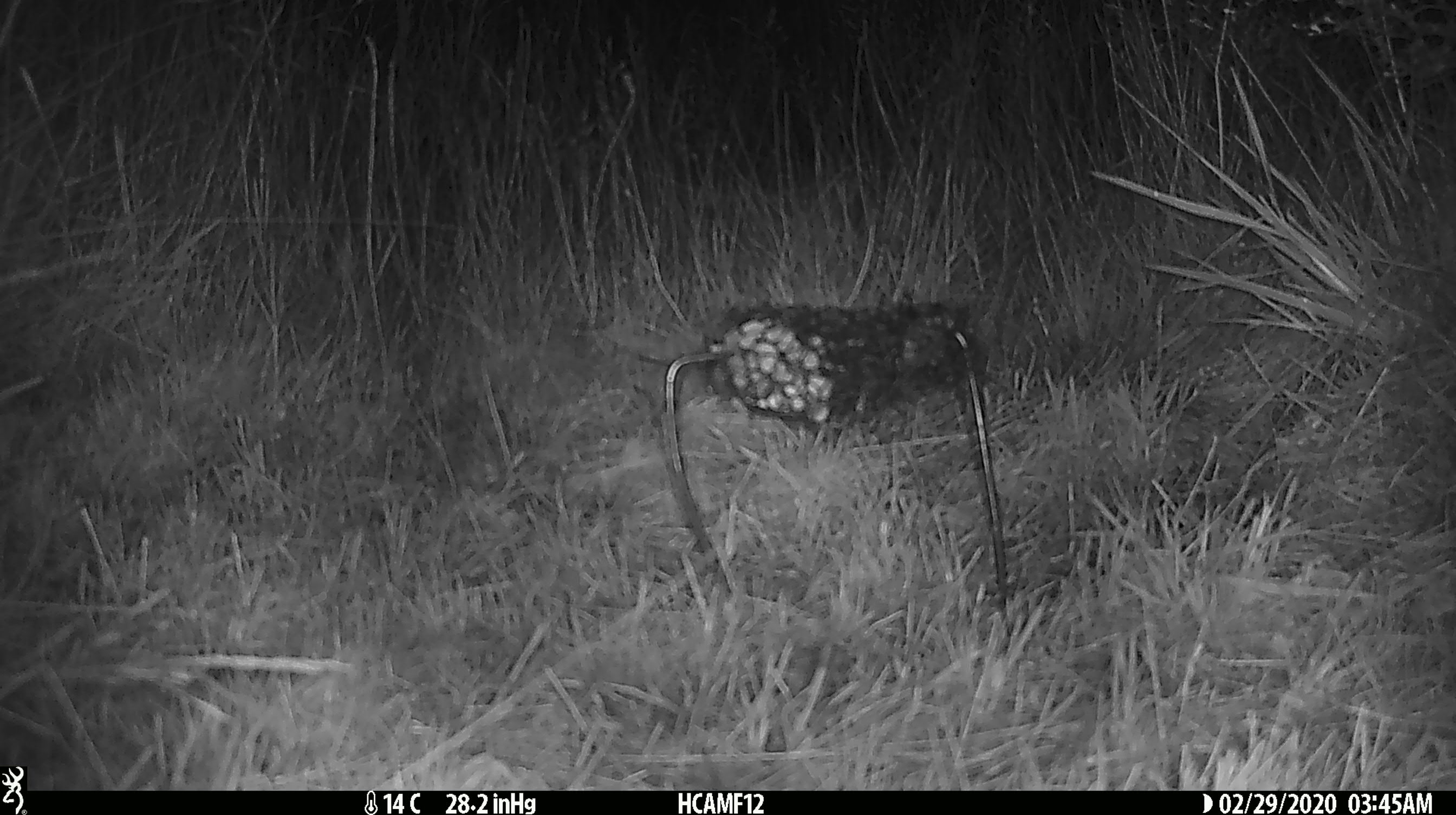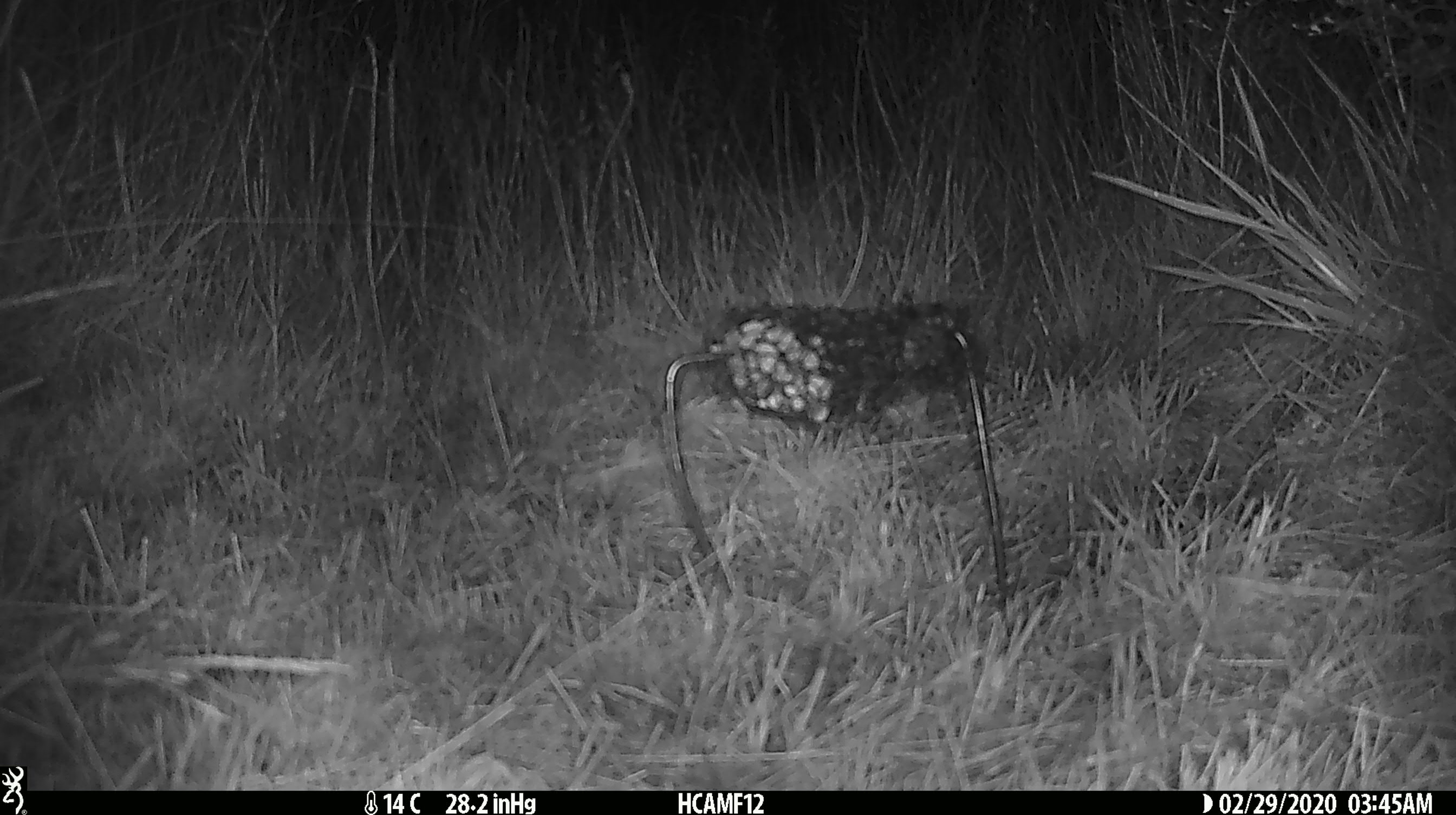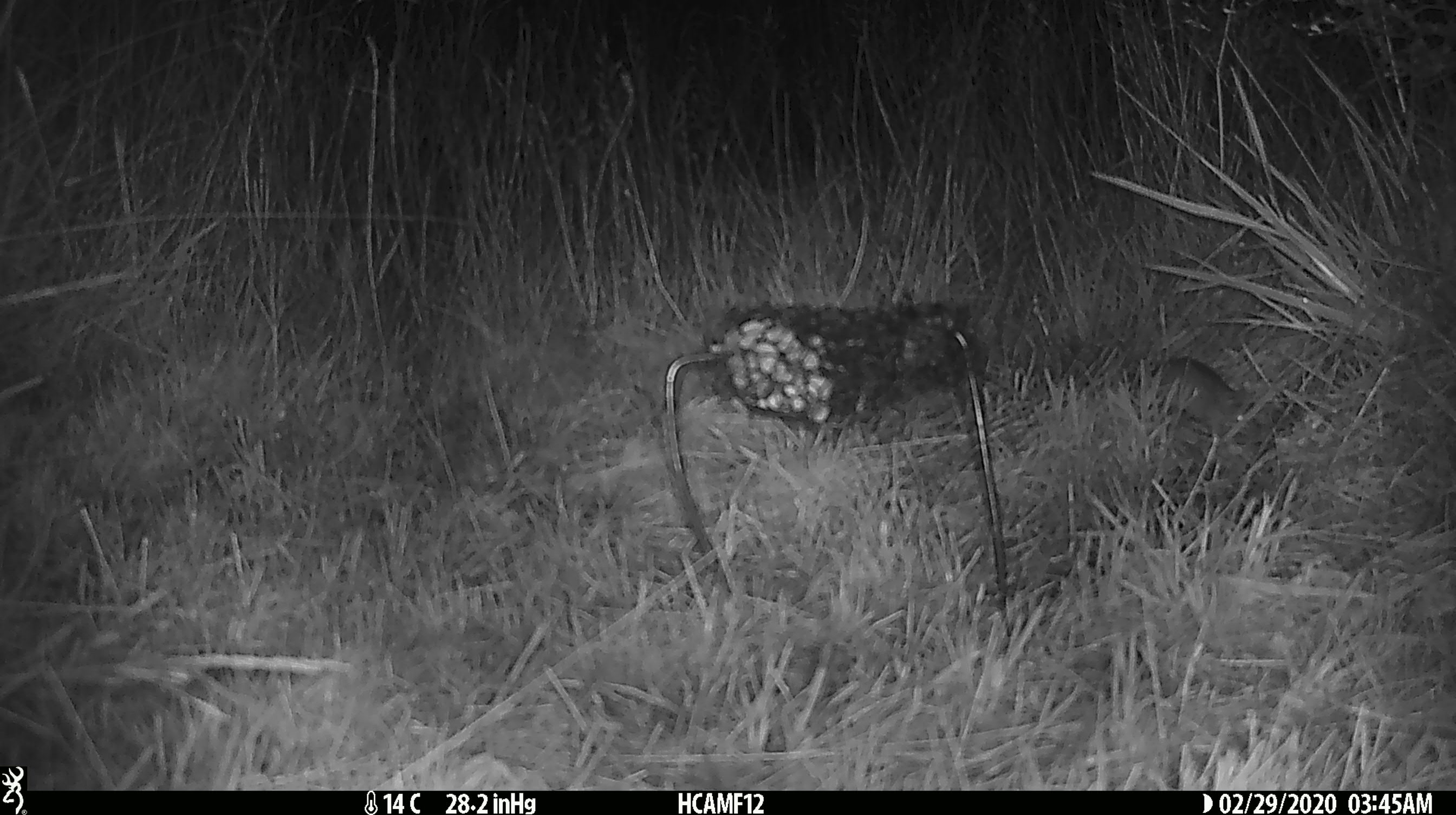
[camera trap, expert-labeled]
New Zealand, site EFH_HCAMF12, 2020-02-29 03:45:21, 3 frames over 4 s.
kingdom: Animalia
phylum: Chordata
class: Mammalia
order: Rodentia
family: Muridae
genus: Mus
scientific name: Mus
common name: mouse